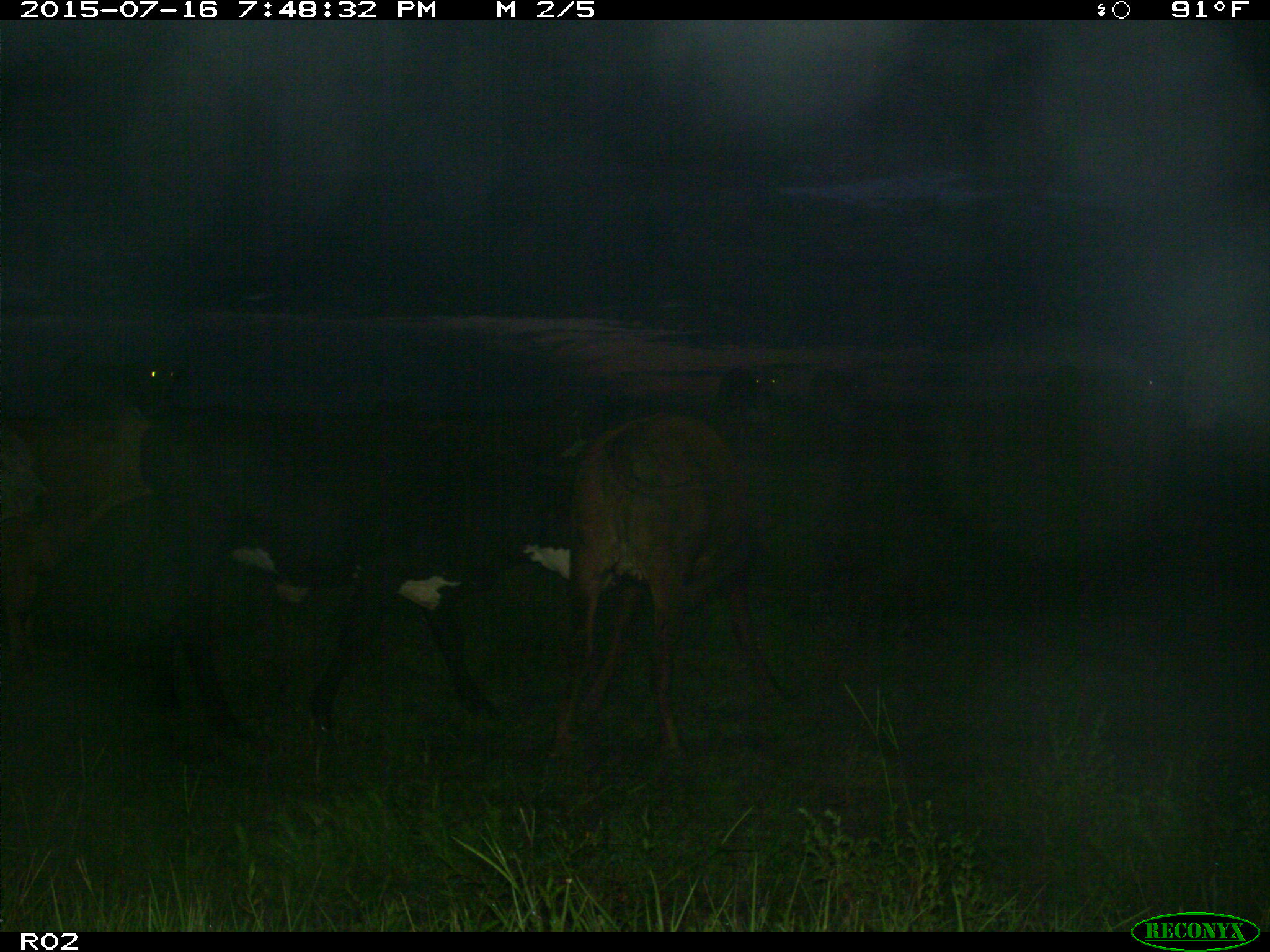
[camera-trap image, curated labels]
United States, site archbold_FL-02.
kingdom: Animalia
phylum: Chordata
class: Mammalia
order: Artiodactyla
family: Bovidae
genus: Bos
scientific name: Bos taurus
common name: domestic cow